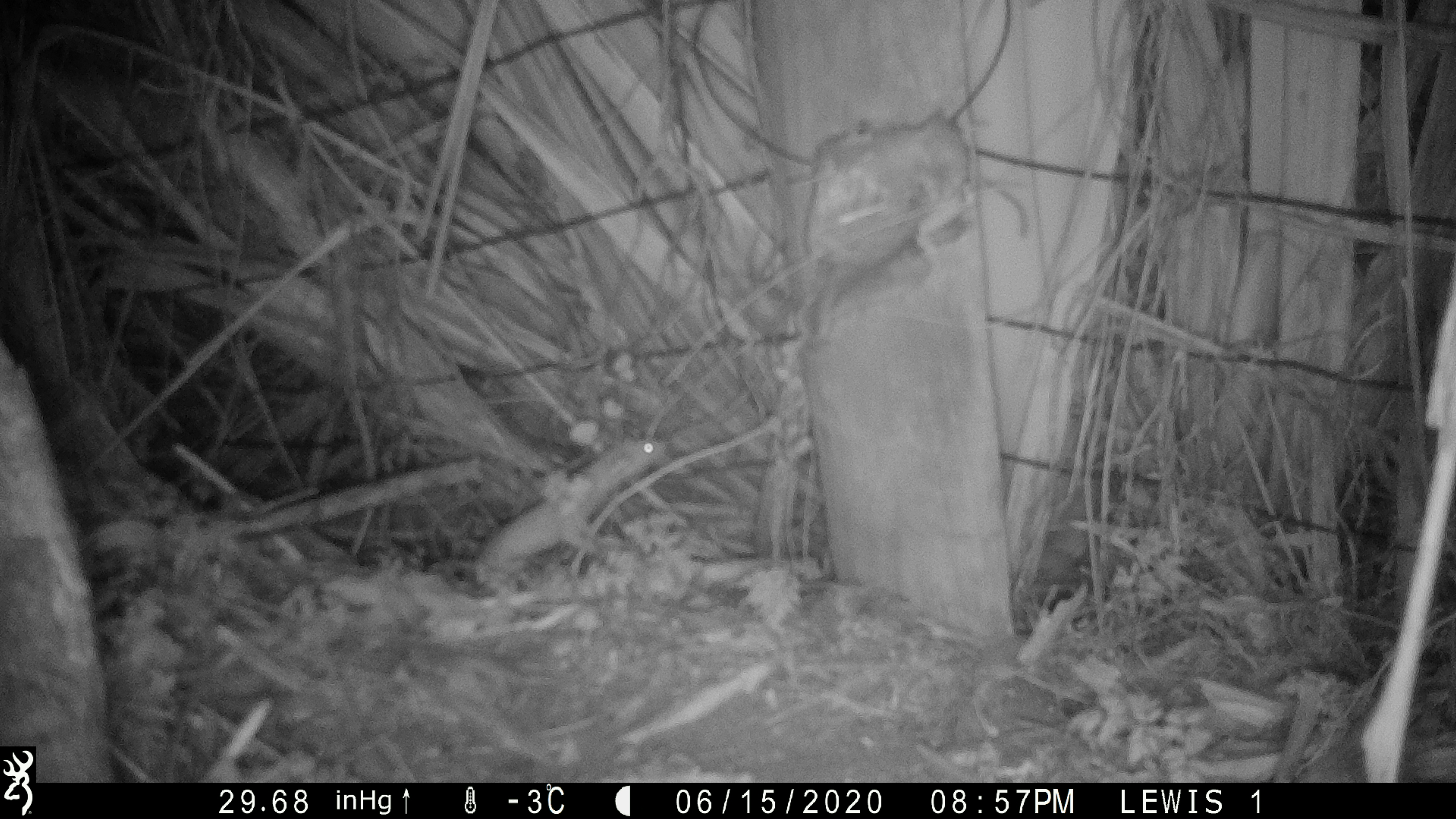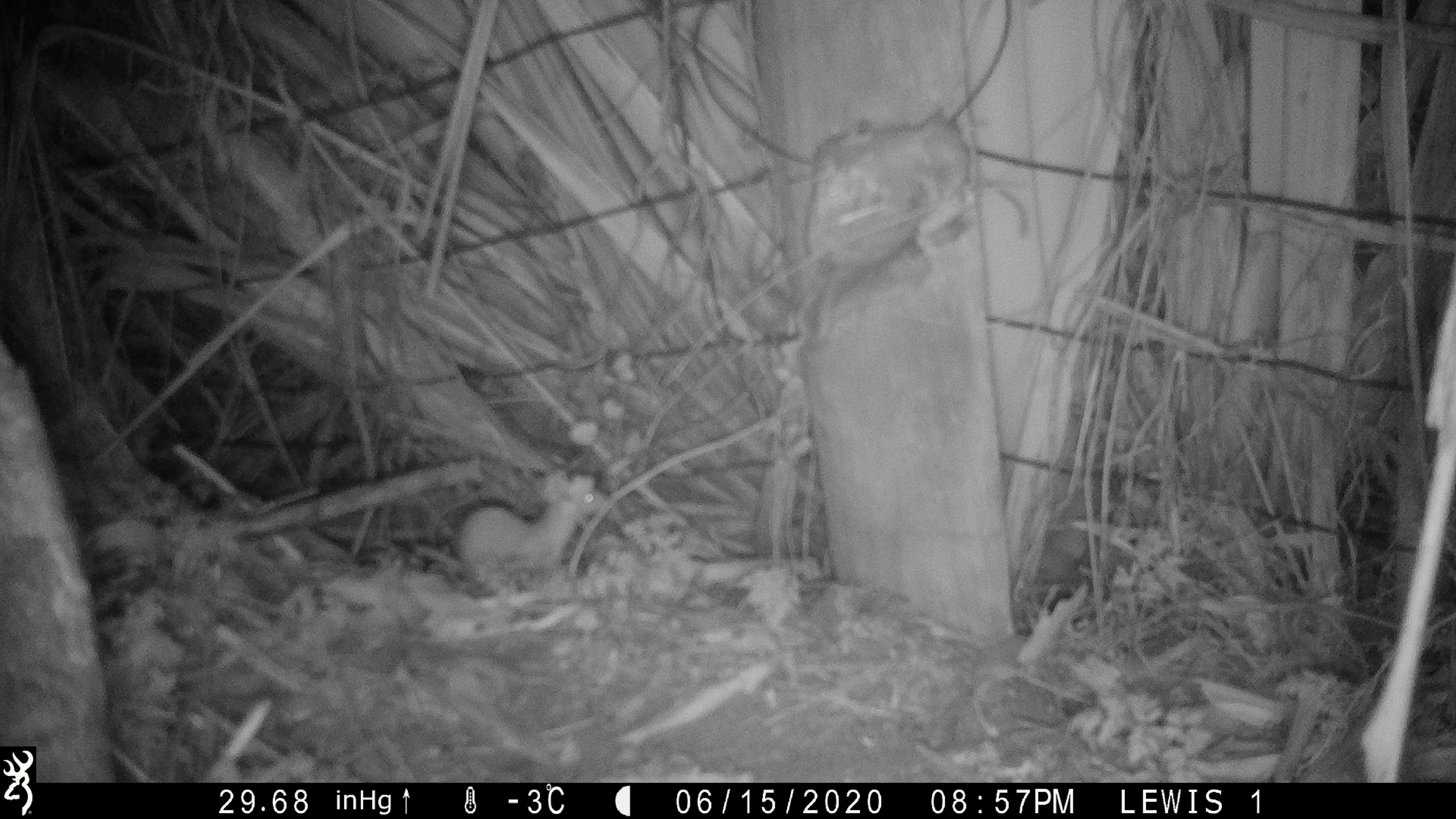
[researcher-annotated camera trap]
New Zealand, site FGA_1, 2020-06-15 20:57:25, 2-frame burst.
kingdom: Animalia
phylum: Chordata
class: Mammalia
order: Carnivora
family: Mustelidae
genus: Mustela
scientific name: Mustela nivalis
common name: least weasel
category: weasel